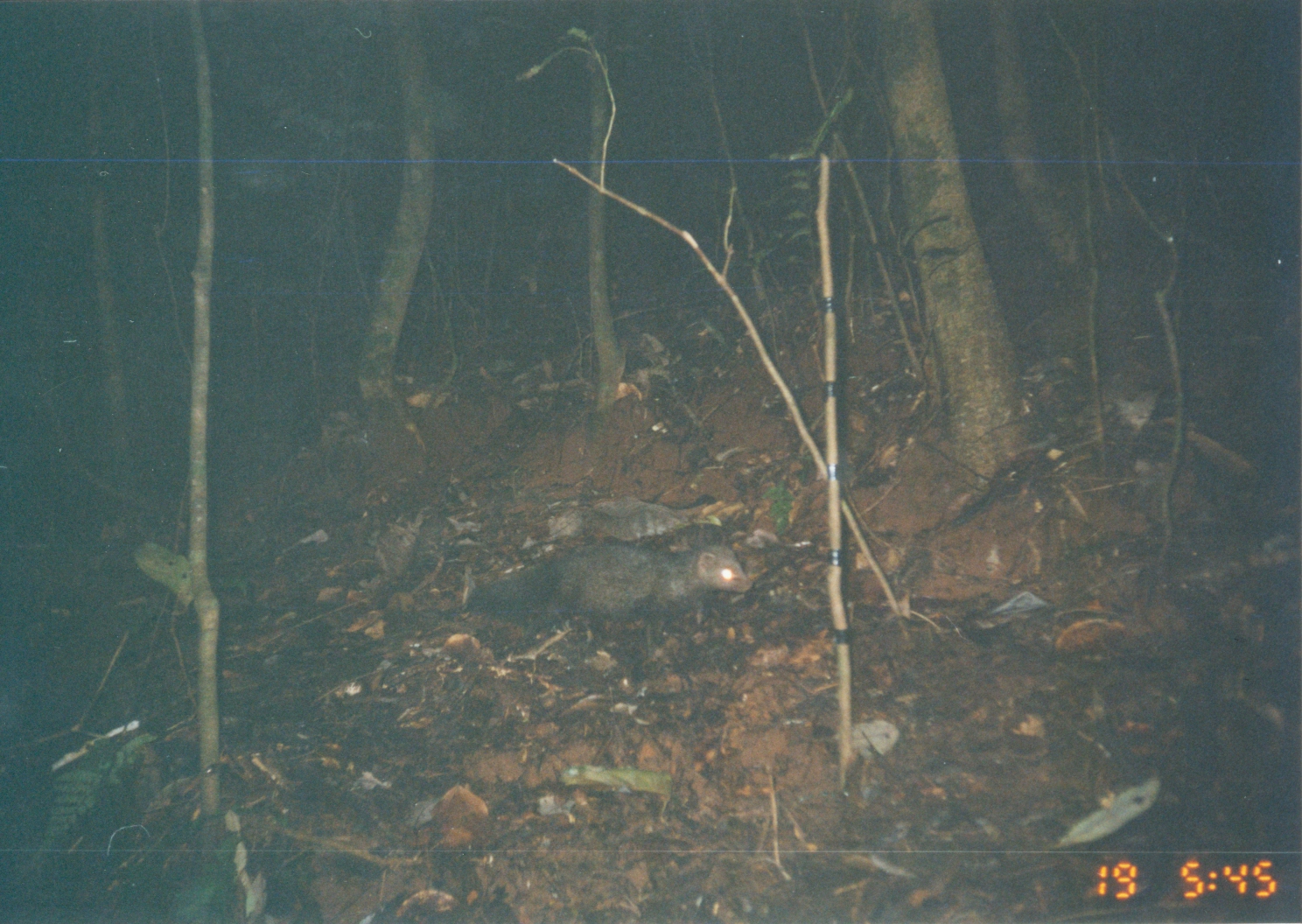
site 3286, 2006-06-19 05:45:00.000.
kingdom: Animalia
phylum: Chordata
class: Mammalia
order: Carnivora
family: Herpestidae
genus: Bdeogale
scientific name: Bdeogale crassicauda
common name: bushy-tailed mongoose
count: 1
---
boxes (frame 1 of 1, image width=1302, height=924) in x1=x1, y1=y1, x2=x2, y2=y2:
bdeogale crassicauda: x1=434, y1=534, x2=754, y2=656